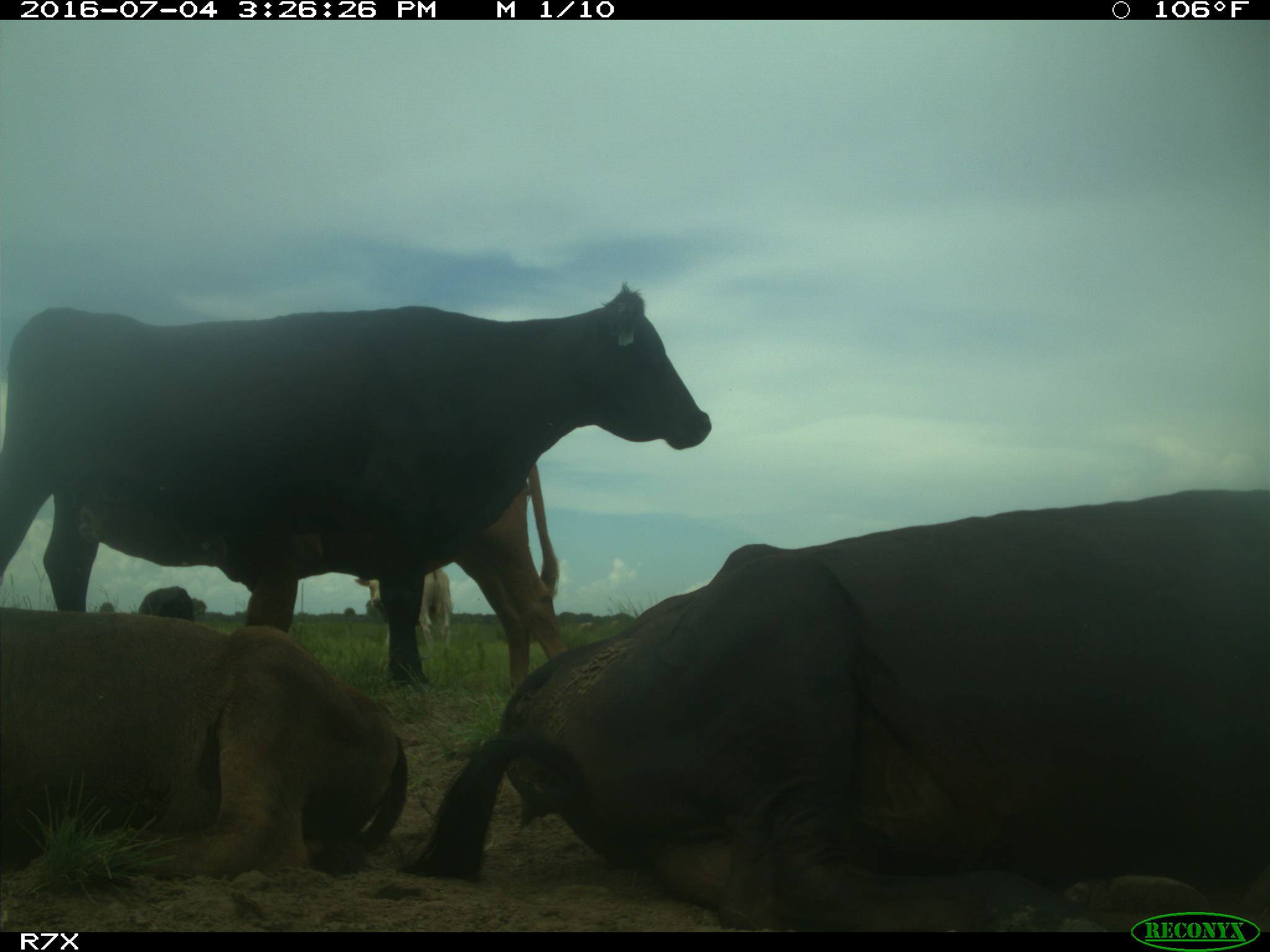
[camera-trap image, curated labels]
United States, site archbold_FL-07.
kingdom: Animalia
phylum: Chordata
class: Mammalia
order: Artiodactyla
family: Bovidae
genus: Bos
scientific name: Bos taurus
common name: domestic cow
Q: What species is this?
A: Bos taurus (domestic cow).